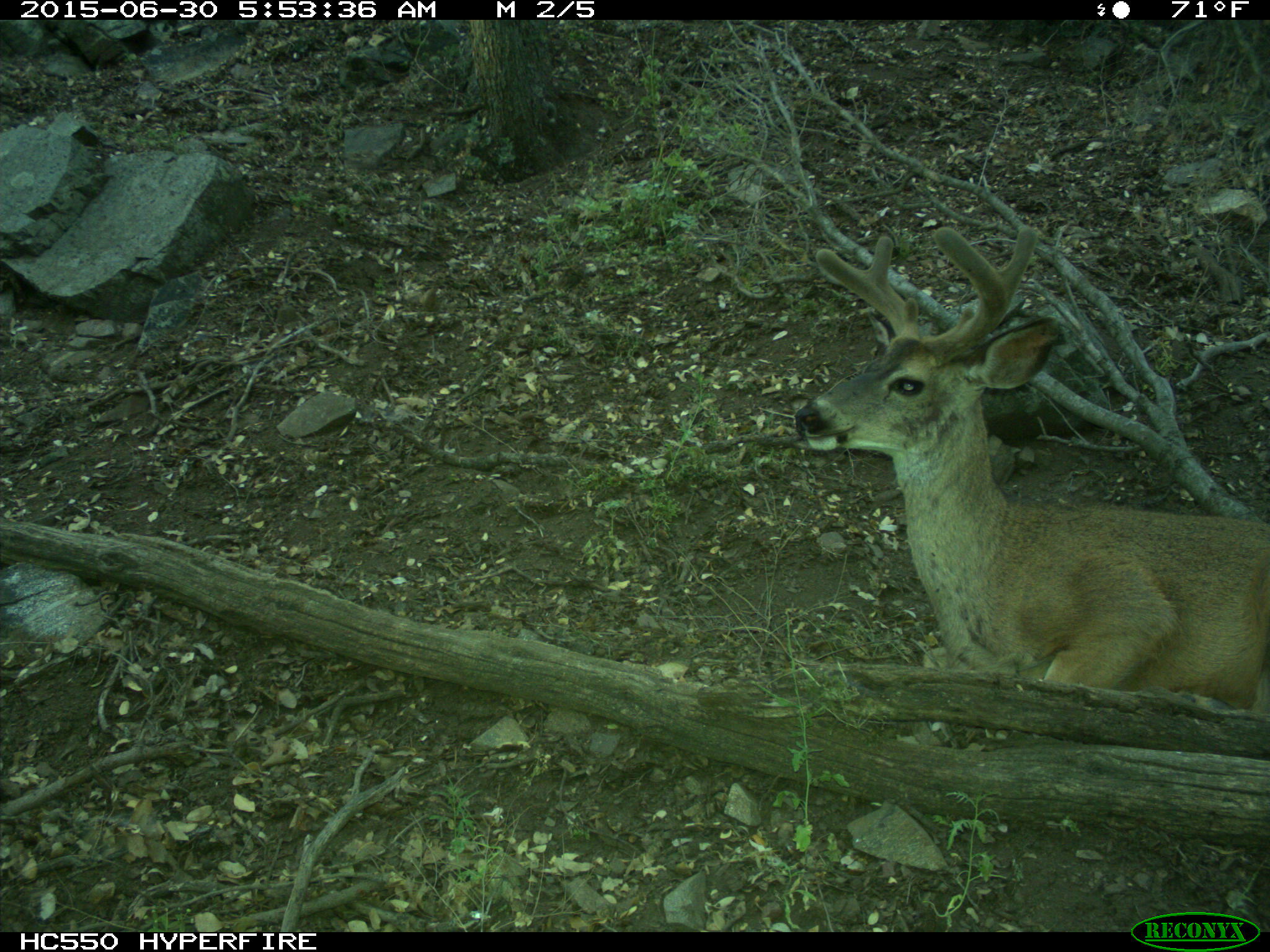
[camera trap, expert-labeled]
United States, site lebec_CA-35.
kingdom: Animalia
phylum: Chordata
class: Mammalia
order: Artiodactyla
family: Cervidae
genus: Odocoileus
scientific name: Odocoileus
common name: deer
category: unidentified deer